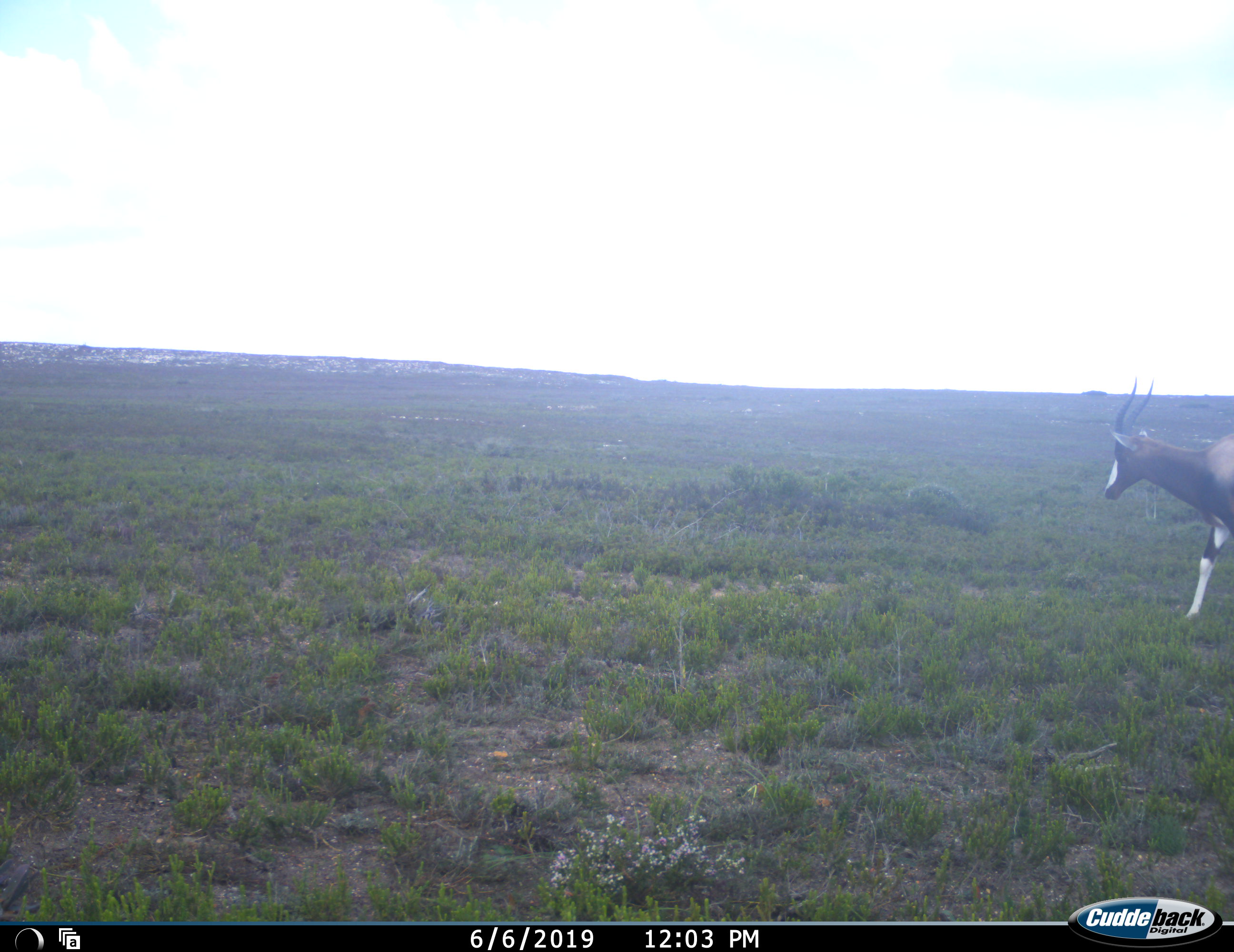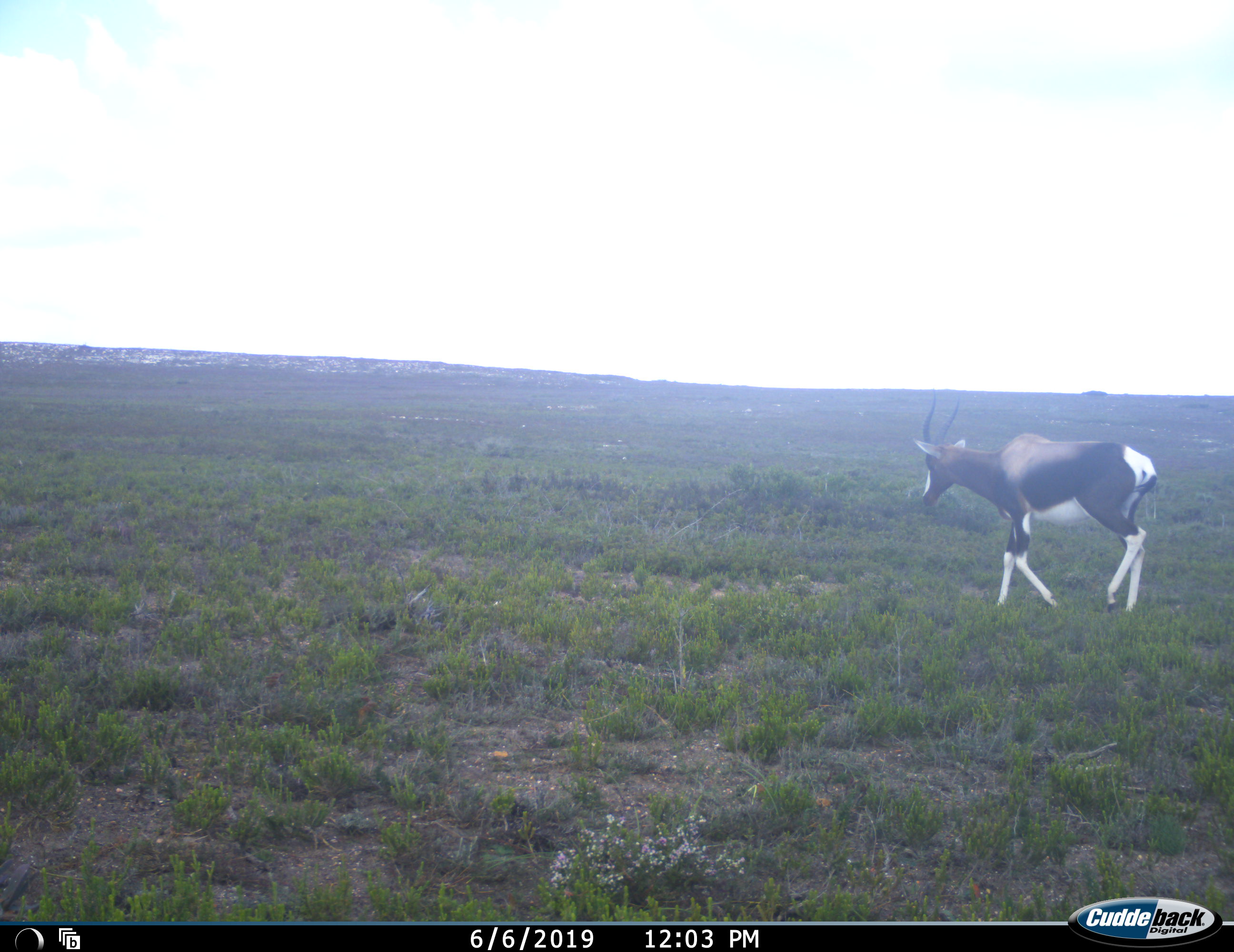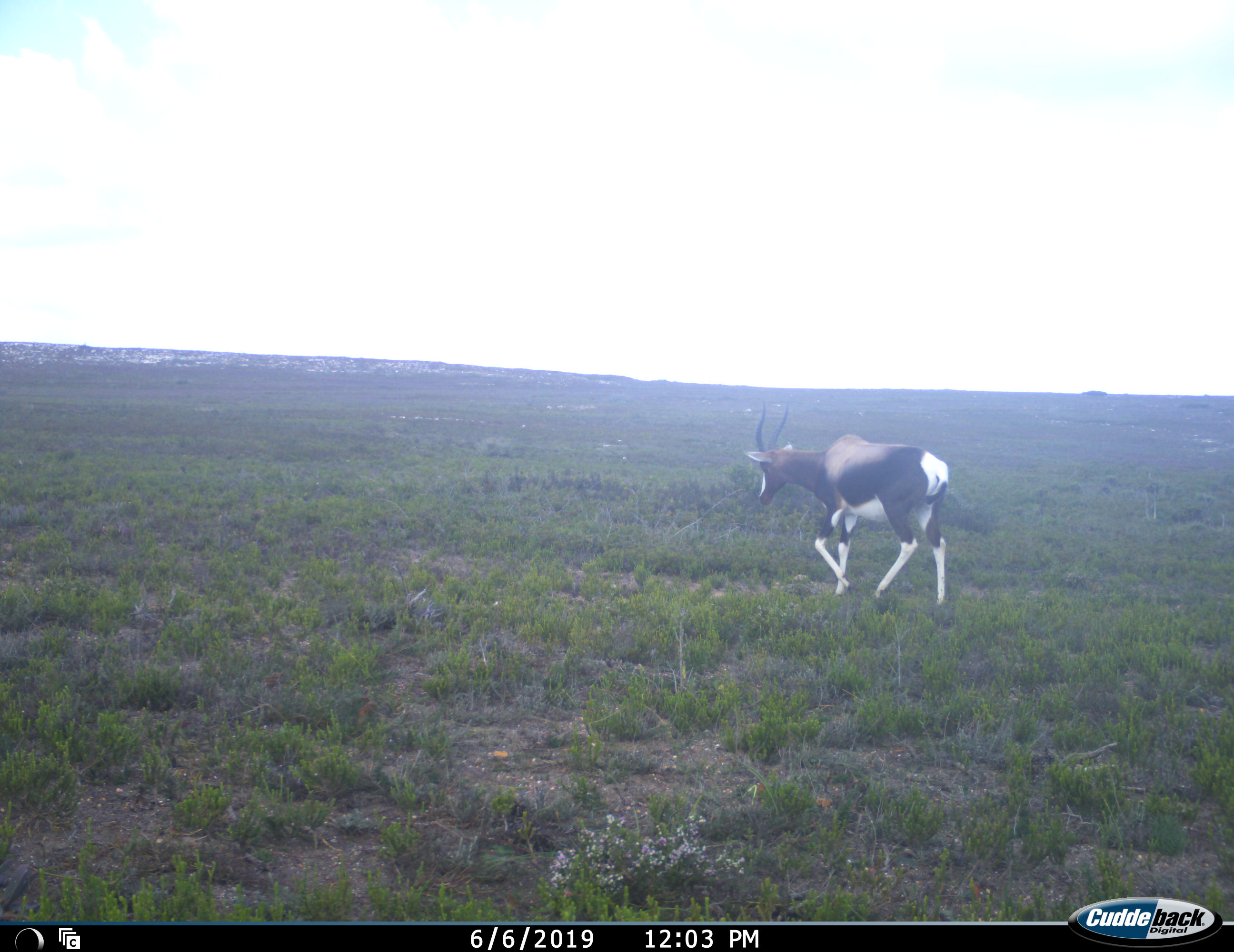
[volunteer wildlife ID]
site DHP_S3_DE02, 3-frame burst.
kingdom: Animalia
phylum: Chordata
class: Mammalia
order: Artiodactyla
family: Bovidae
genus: Damaliscus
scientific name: Damaliscus pygargus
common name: bontebok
Bontebok (Damaliscus pygargus), count 1. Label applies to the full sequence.